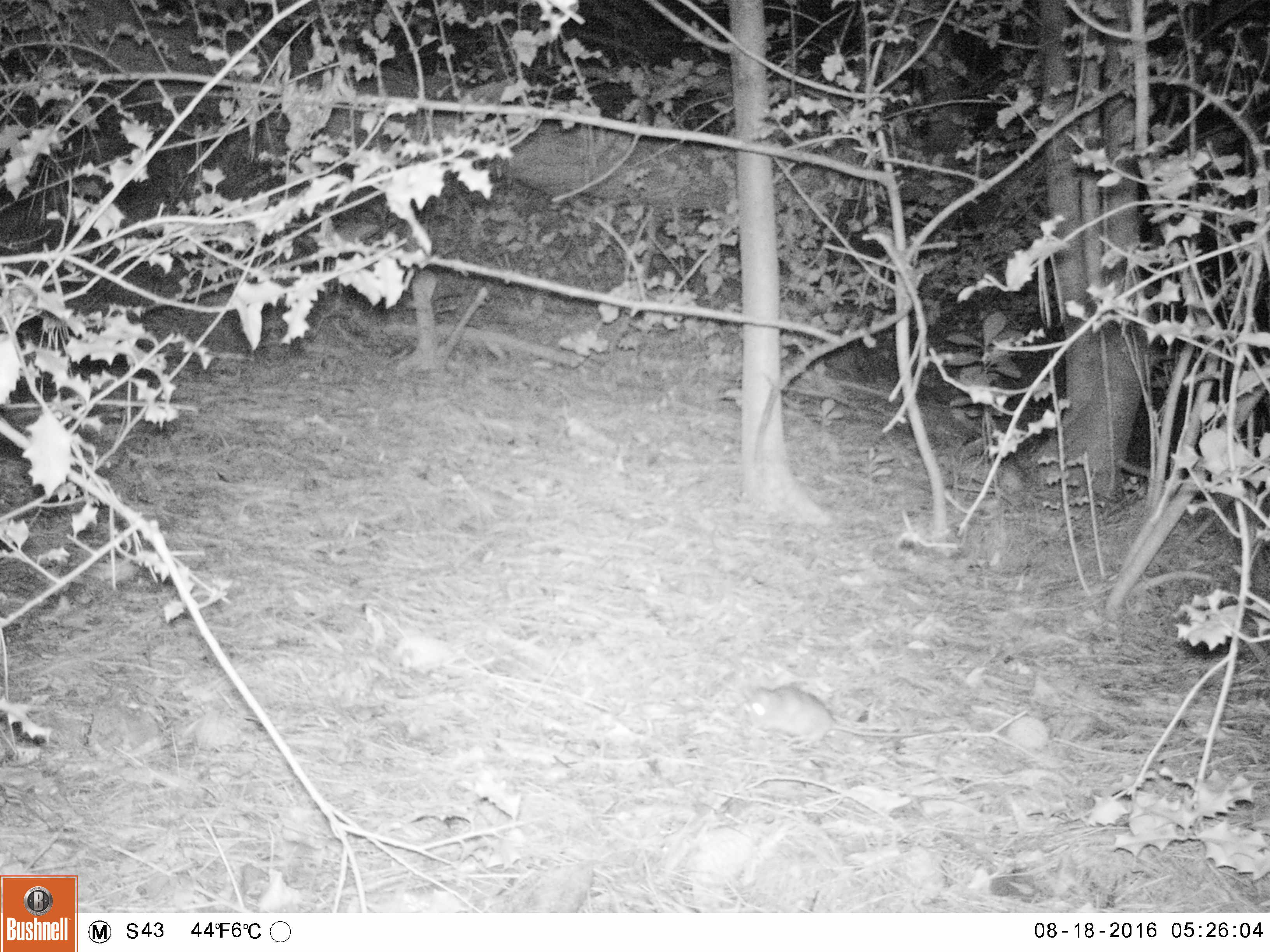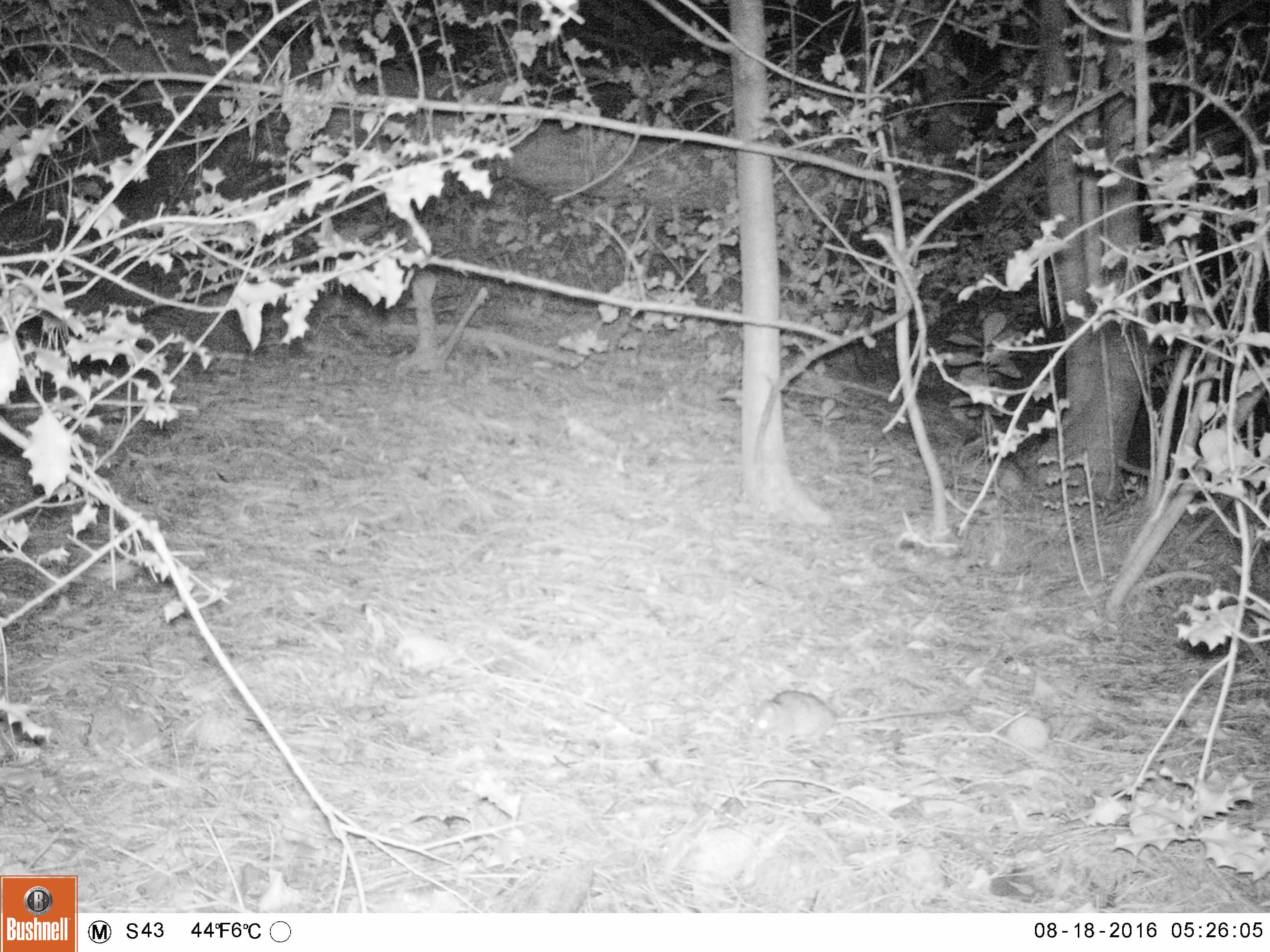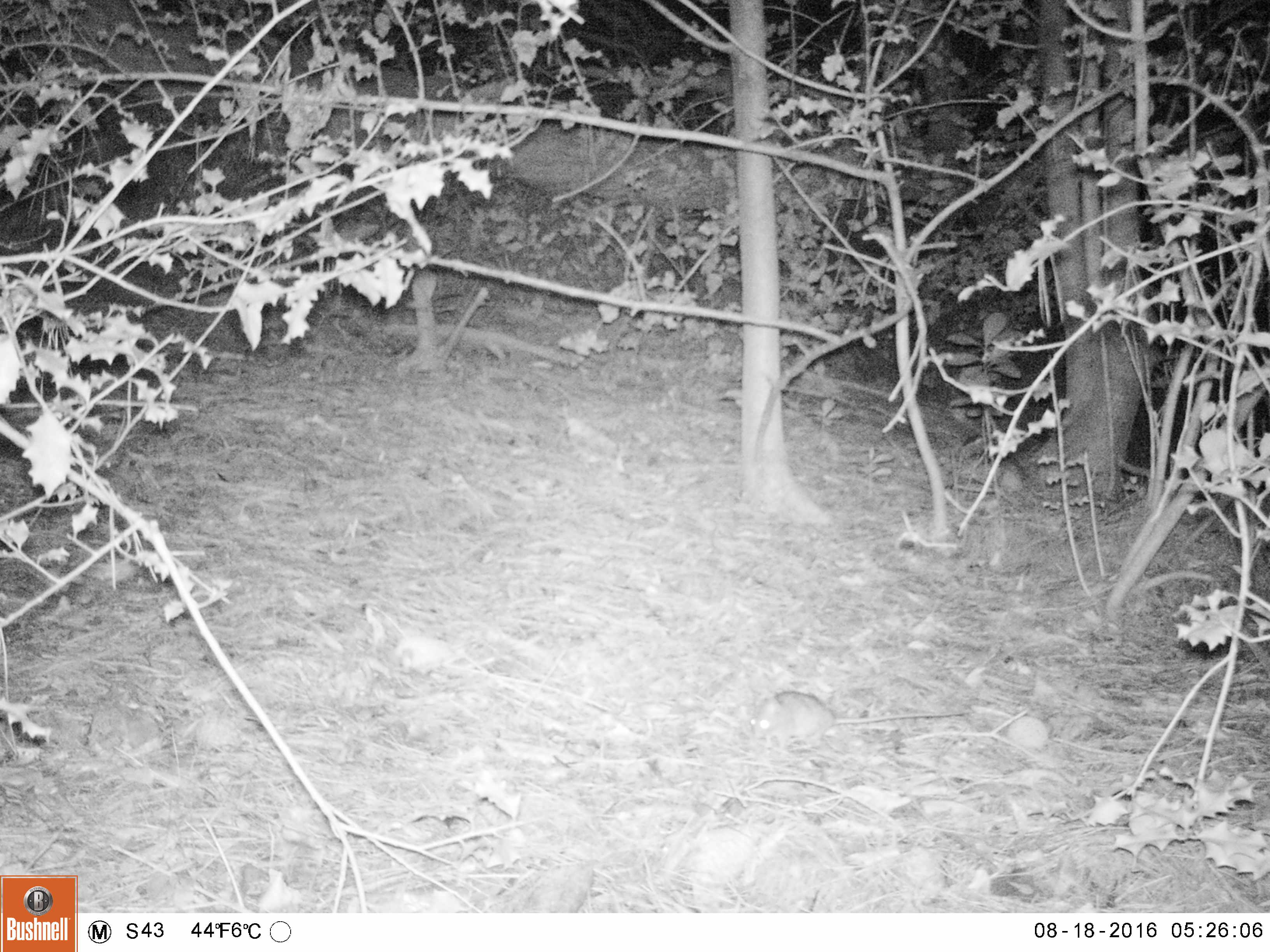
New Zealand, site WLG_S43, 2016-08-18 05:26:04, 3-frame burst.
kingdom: Animalia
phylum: Chordata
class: Mammalia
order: Rodentia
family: Muridae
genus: Rattus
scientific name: Rattus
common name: rat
Rat (Rattus).